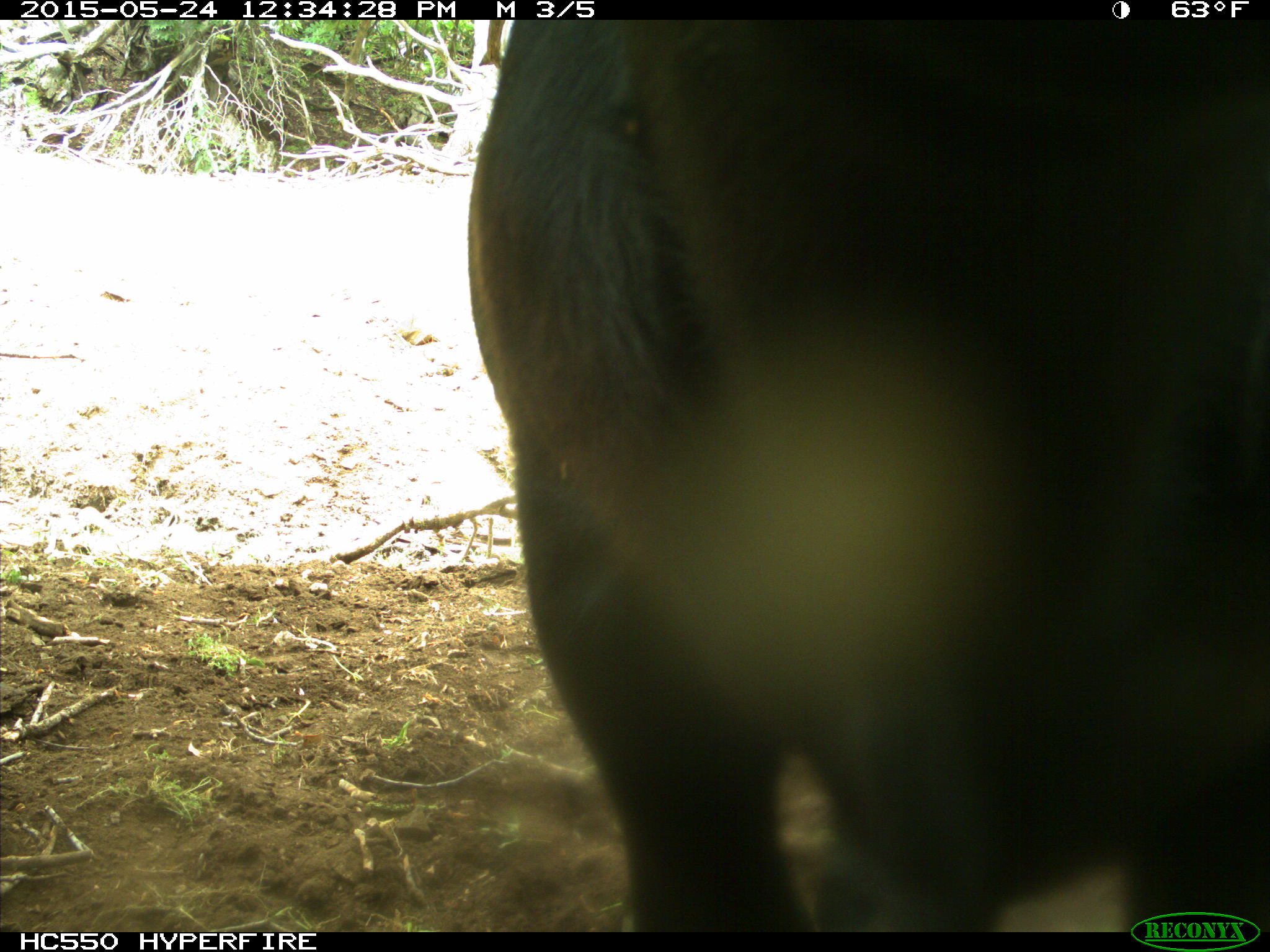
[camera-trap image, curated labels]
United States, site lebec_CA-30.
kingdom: Animalia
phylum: Chordata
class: Mammalia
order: Artiodactyla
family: Bovidae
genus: Bos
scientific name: Bos taurus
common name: domestic cow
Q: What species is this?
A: Bos taurus (domestic cow).